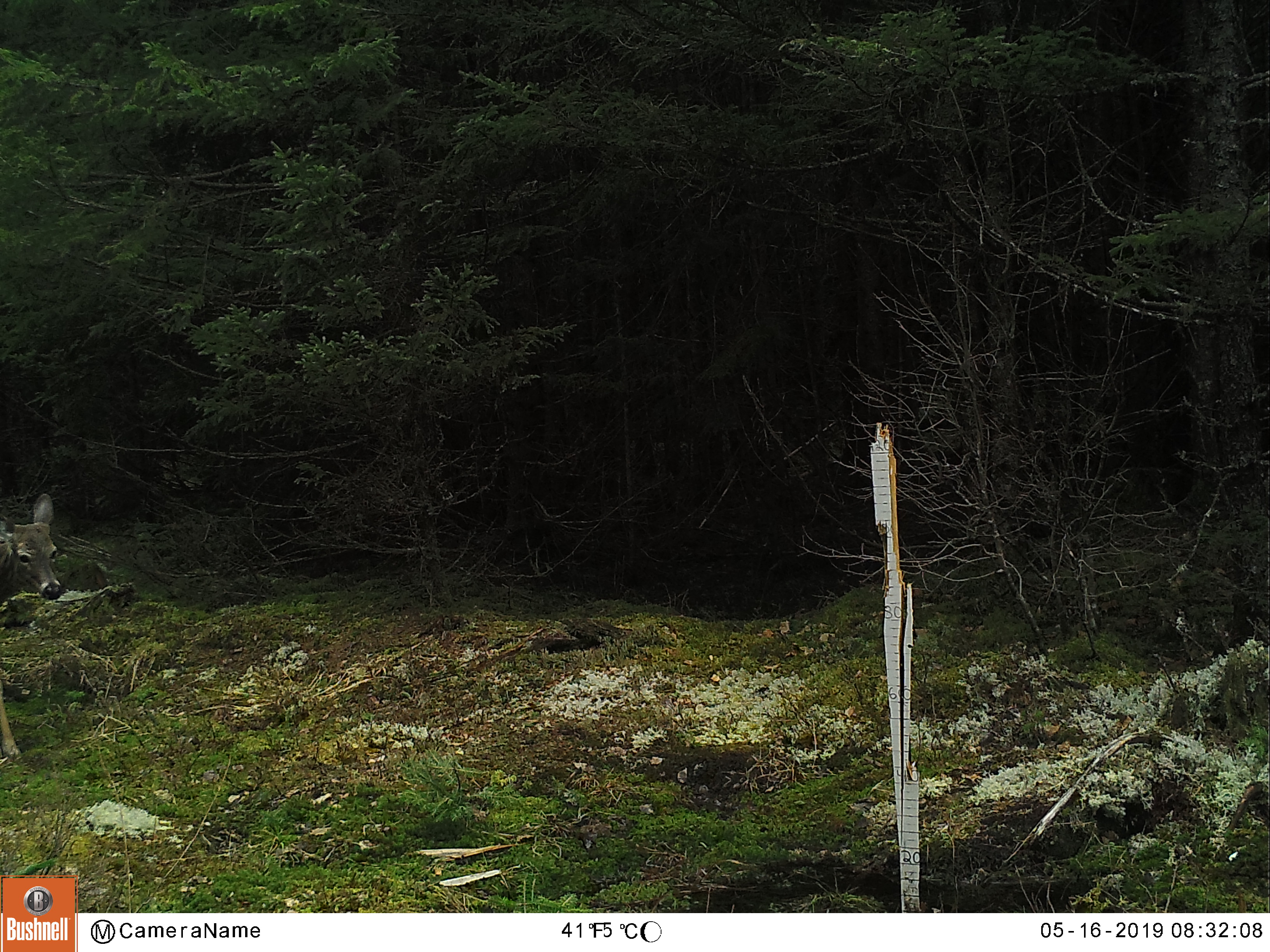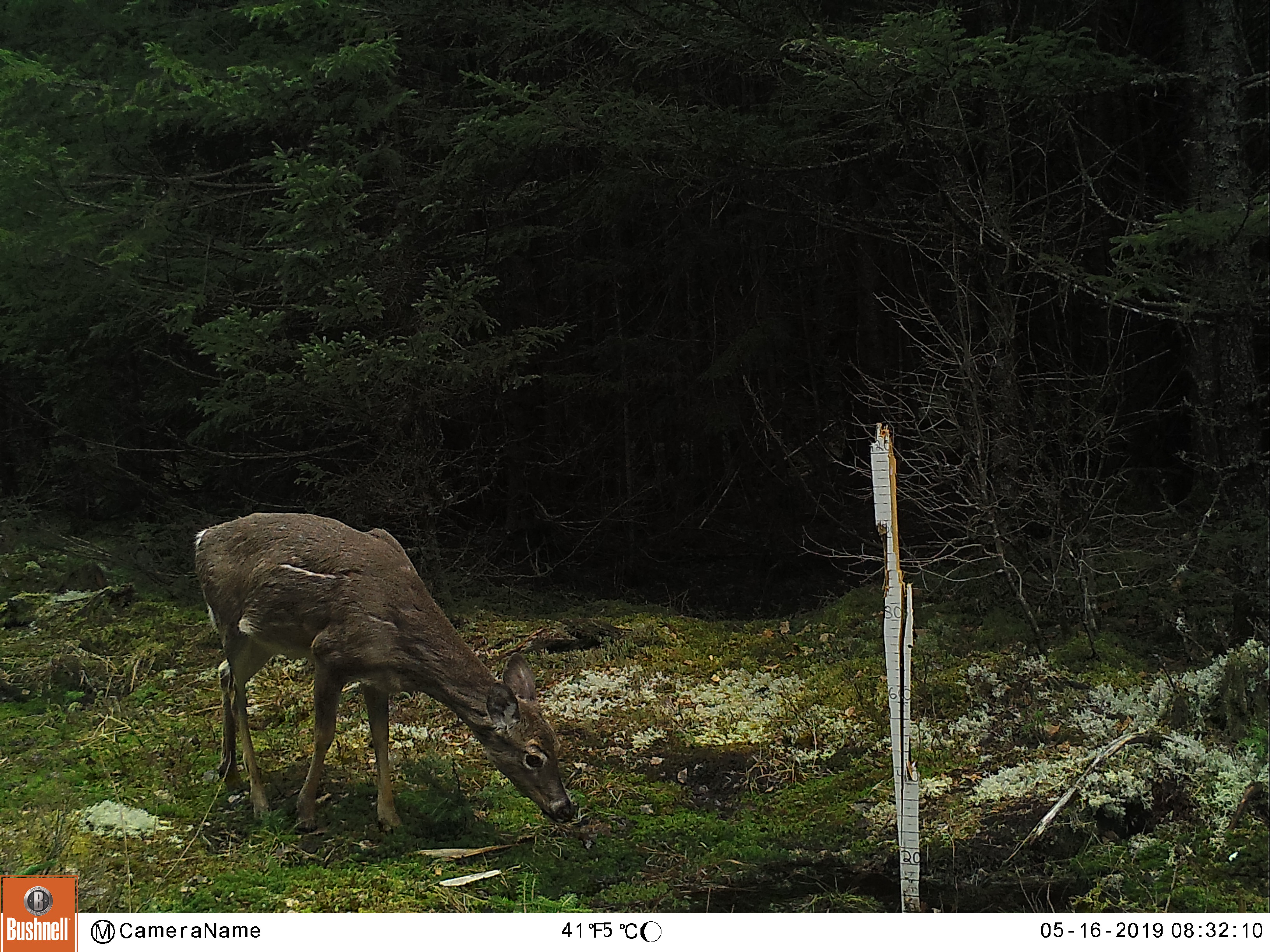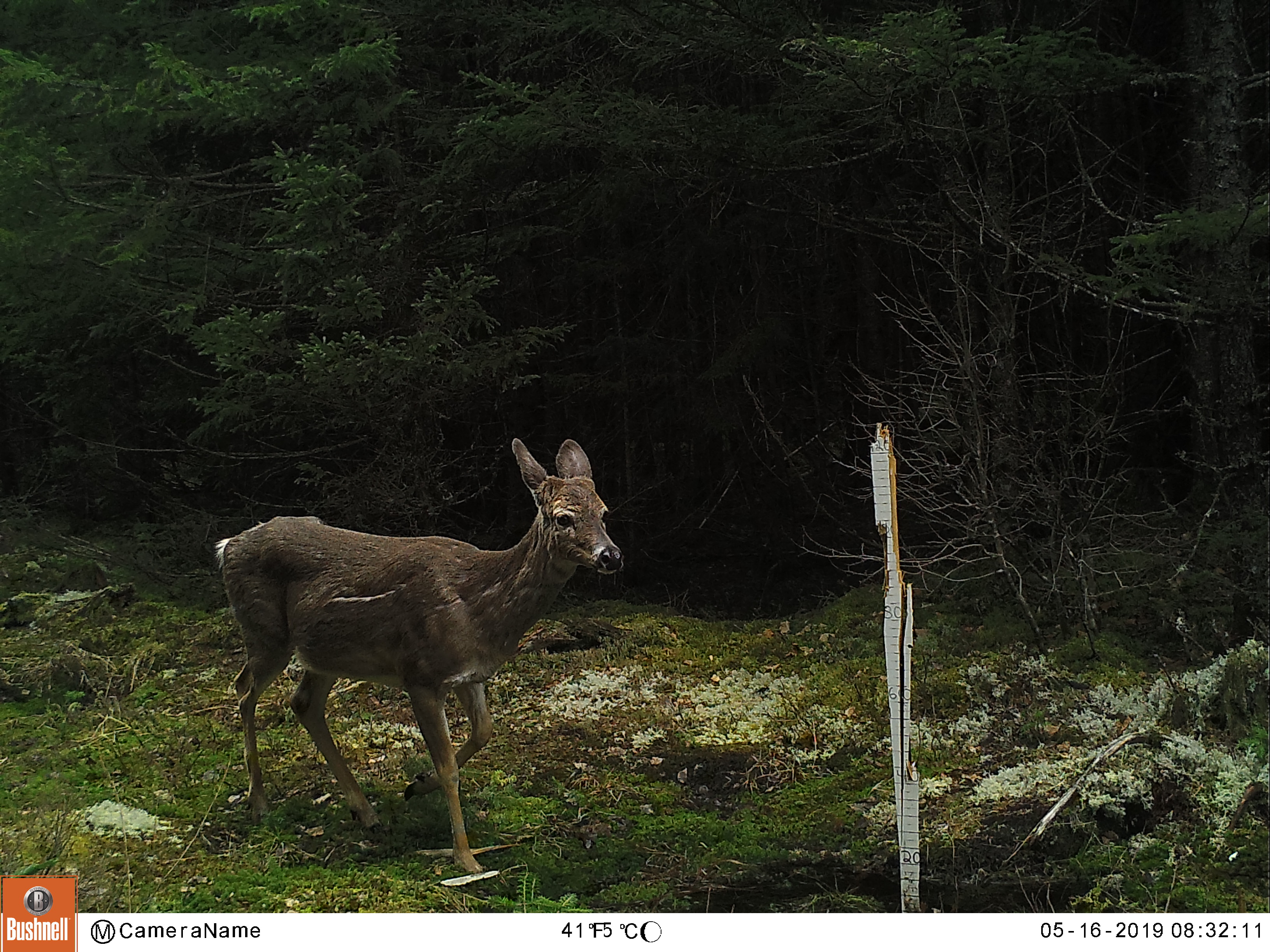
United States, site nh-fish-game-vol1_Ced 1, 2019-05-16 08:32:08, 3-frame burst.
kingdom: Animalia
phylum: Chordata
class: Mammalia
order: Artiodactyla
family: Cervidae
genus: Odocoileus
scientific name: Odocoileus virginianus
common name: white-tailed deer